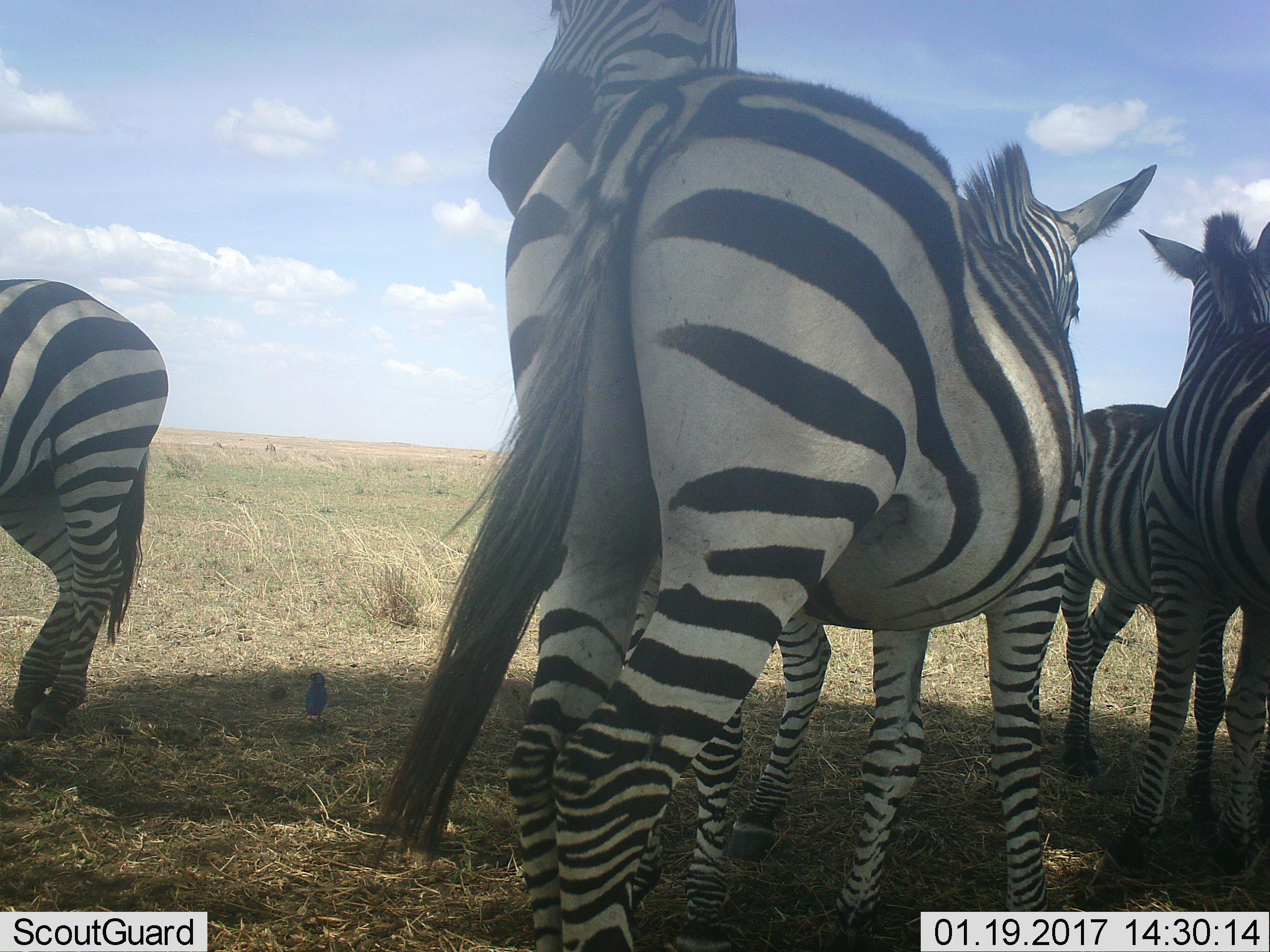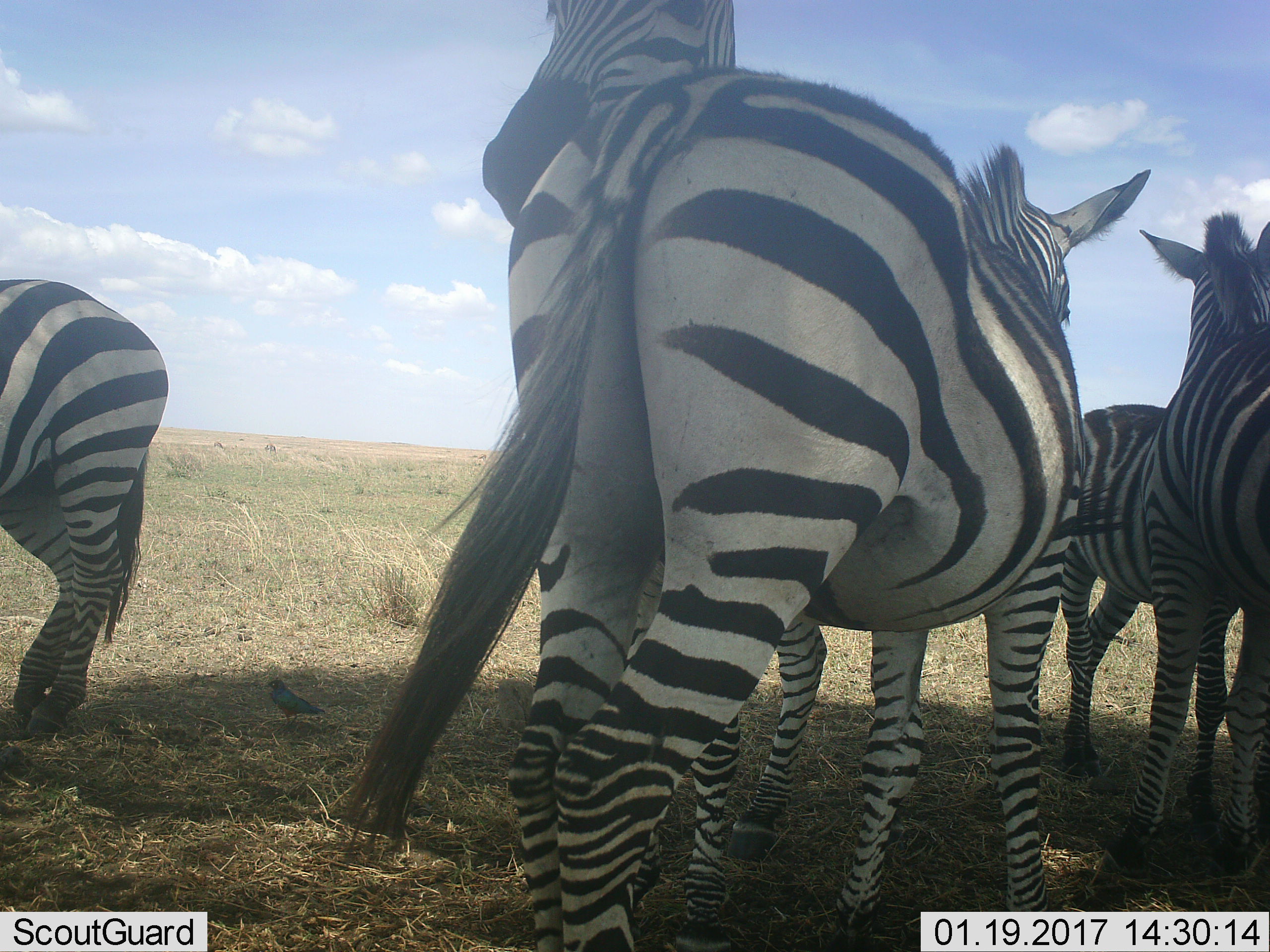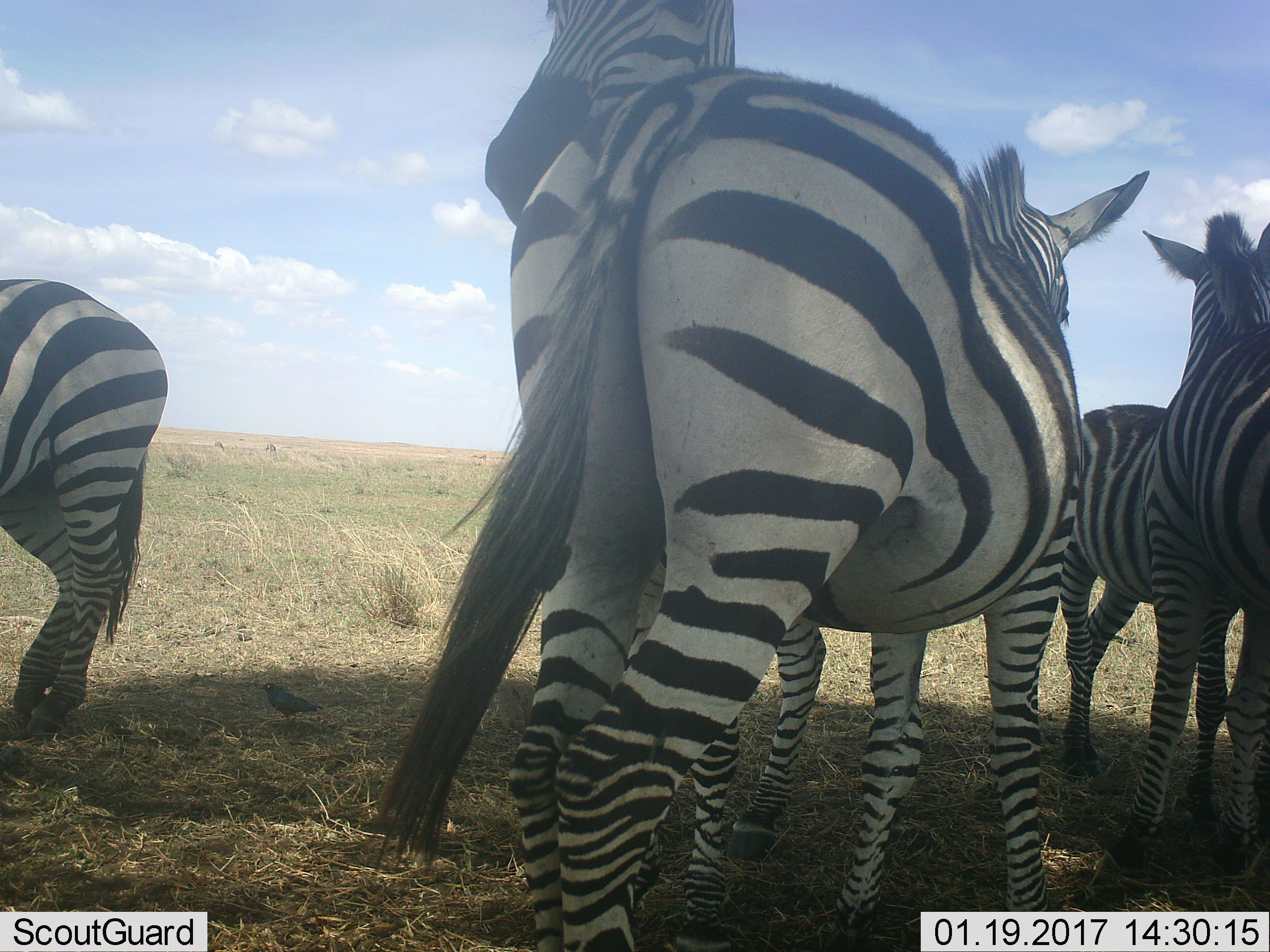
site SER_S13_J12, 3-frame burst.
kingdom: Animalia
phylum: Chordata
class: Mammalia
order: Perissodactyla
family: Equidae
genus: Equus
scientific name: Equus quagga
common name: plains zebra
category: zebraplains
Zebraplains (plains zebra) (Equus quagga), count 5. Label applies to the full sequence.